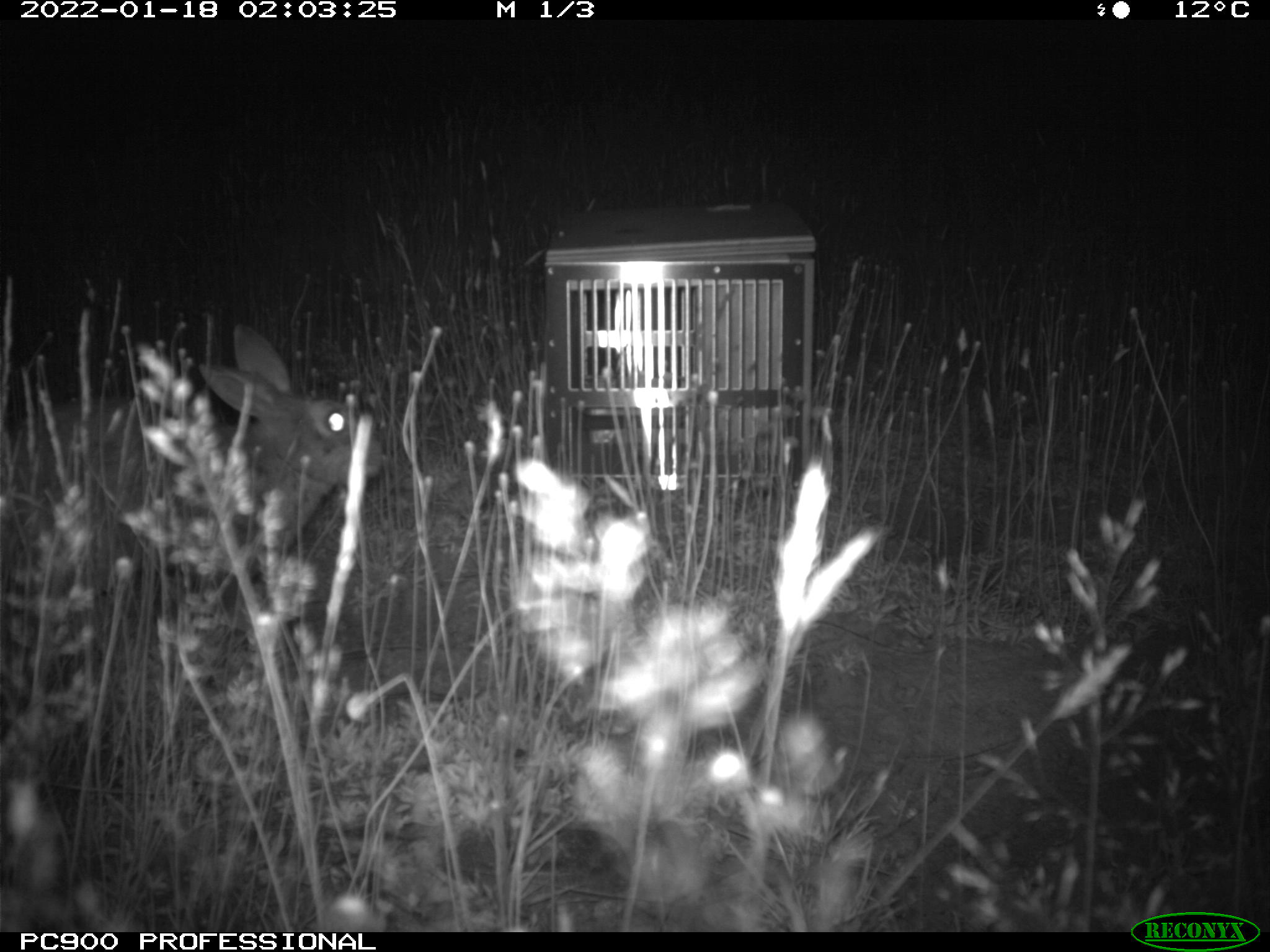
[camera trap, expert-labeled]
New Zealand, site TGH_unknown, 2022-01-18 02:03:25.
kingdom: Animalia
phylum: Chordata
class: Mammalia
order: Lagomorpha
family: Leporidae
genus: Oryctolagus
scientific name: Oryctolagus cuniculus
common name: european rabbit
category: rabbit